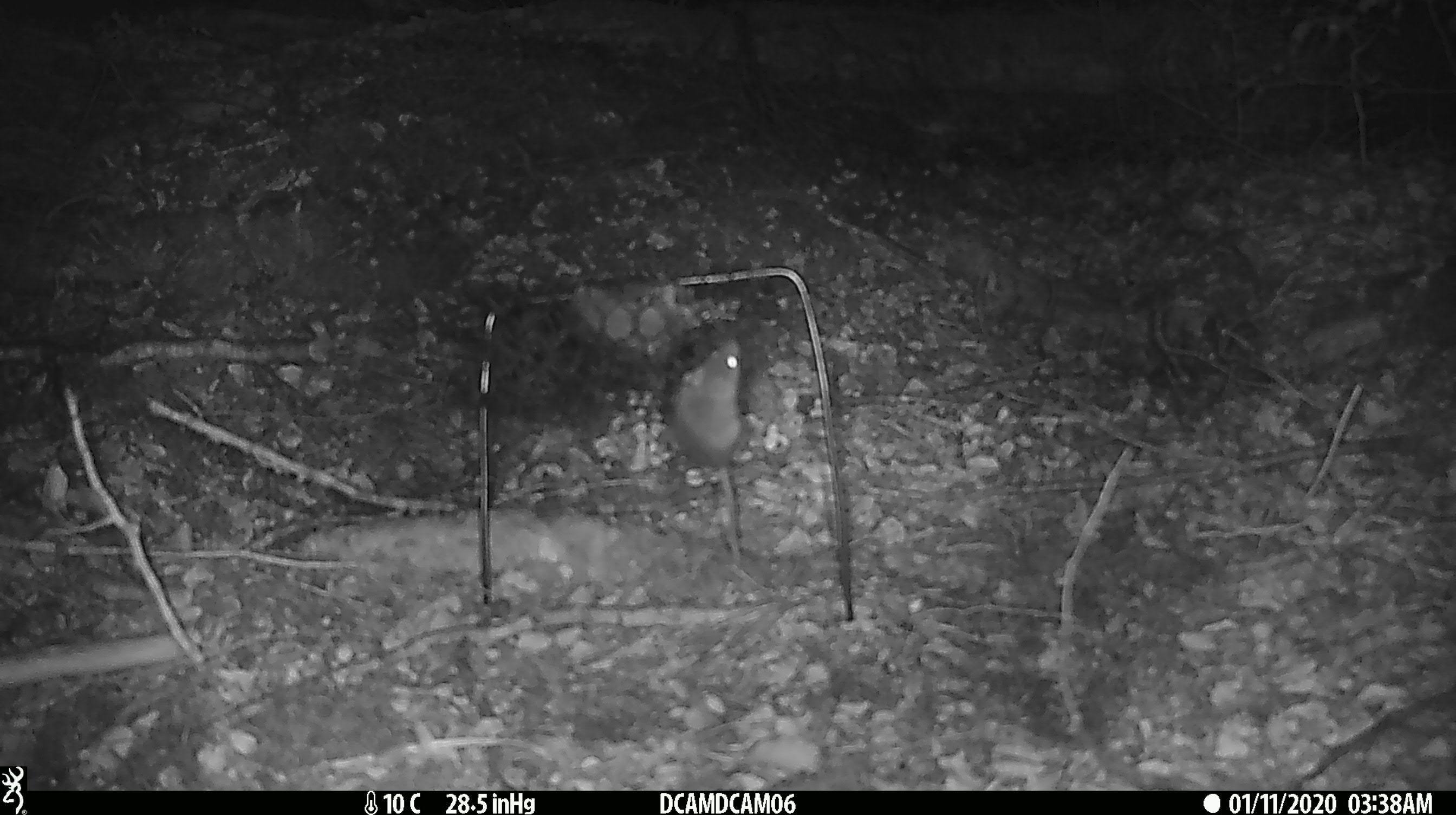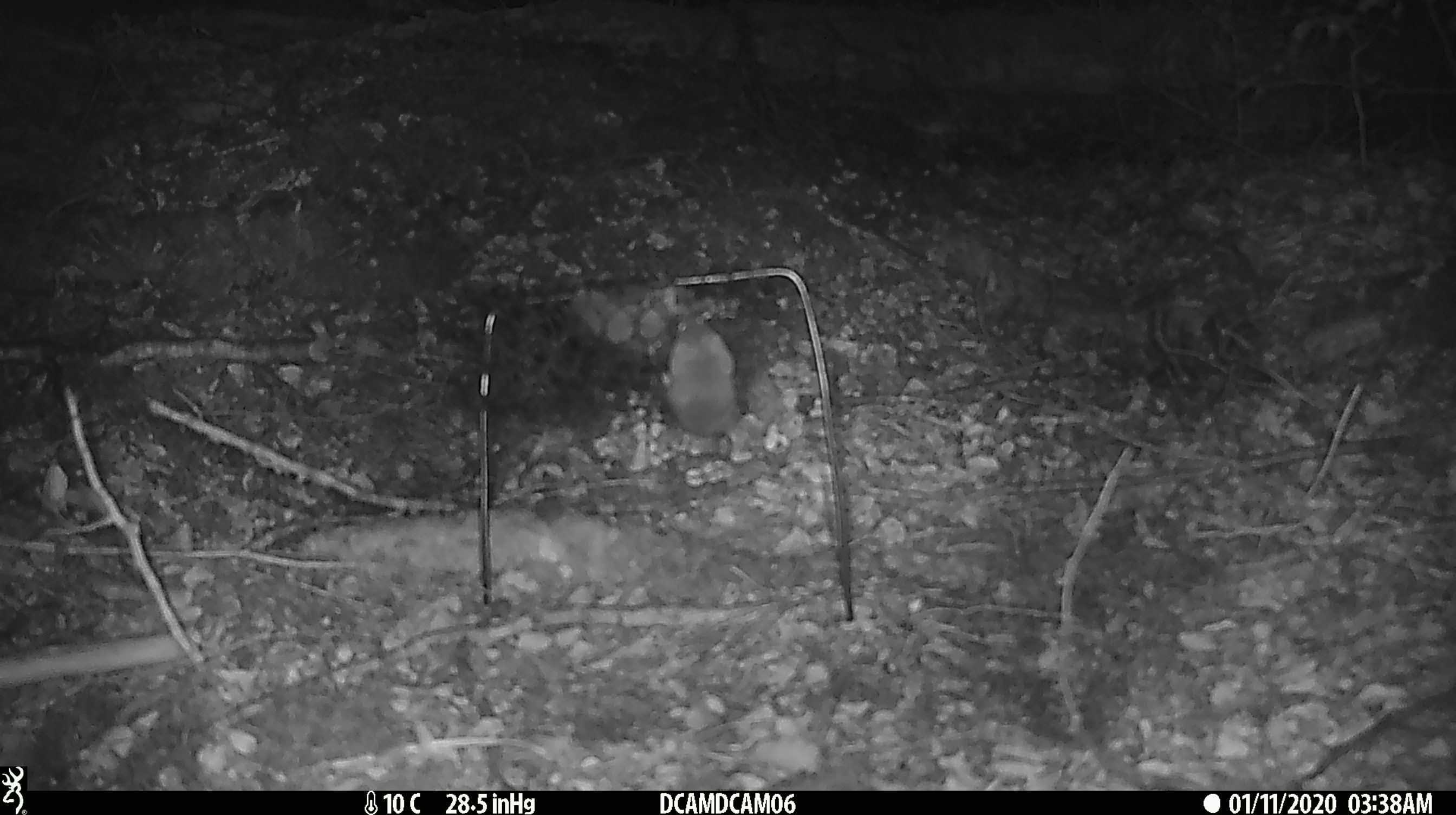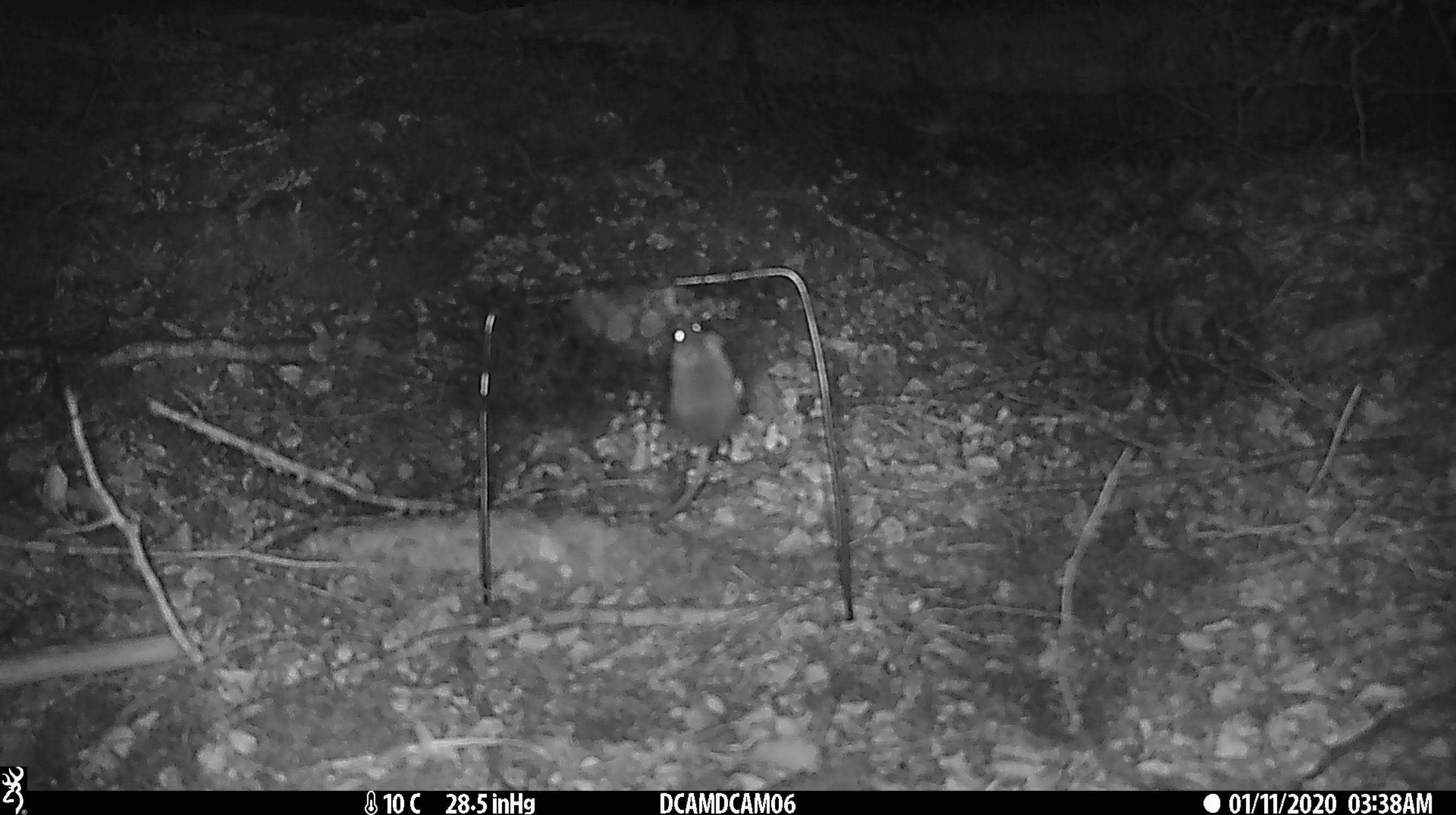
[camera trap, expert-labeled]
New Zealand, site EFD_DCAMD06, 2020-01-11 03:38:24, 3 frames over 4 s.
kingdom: Animalia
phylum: Chordata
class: Mammalia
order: Rodentia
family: Muridae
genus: Mus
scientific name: Mus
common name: mouse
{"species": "mouse (Mus)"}